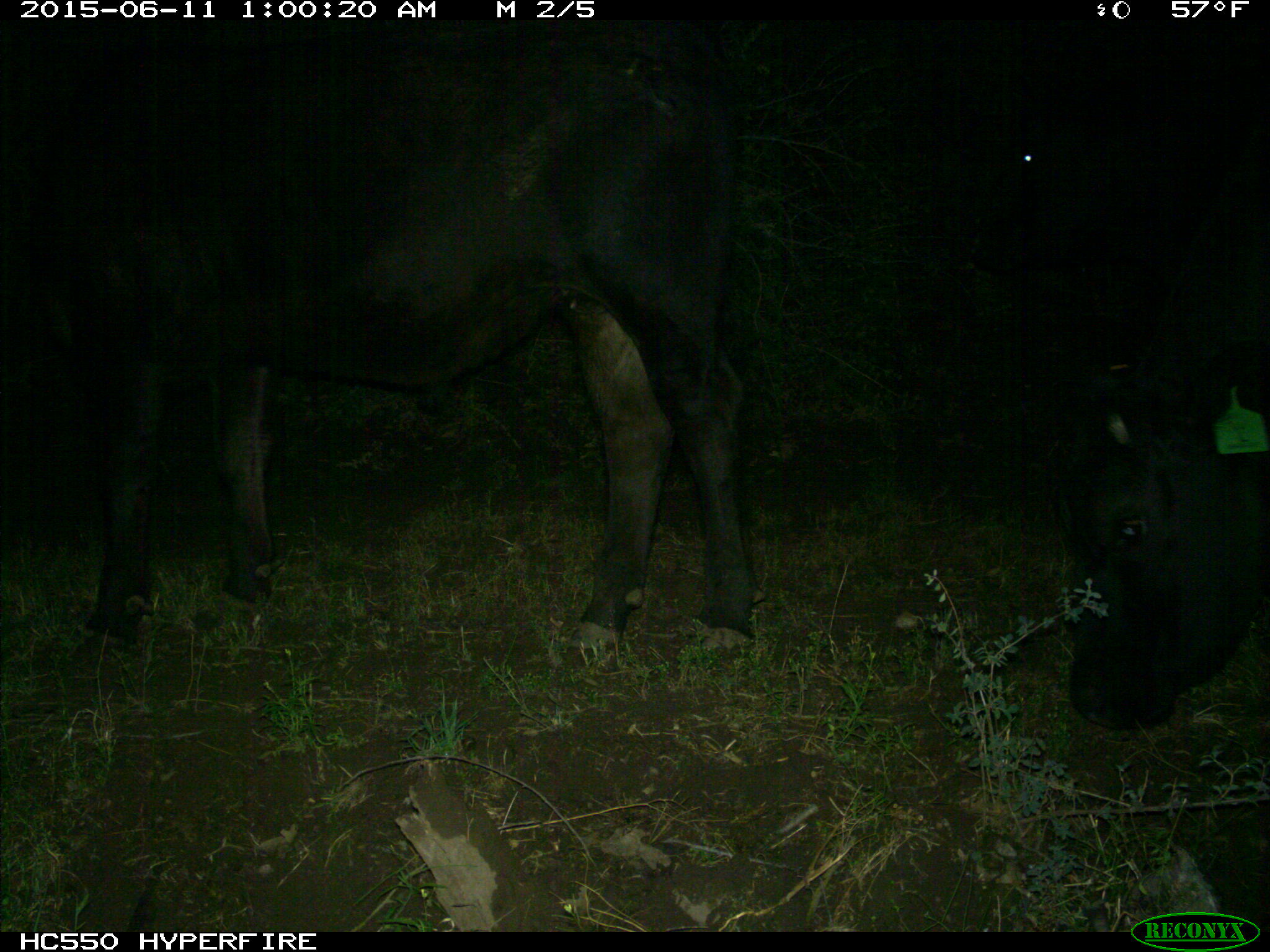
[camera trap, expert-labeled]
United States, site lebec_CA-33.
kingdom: Animalia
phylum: Chordata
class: Mammalia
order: Artiodactyla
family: Bovidae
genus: Bos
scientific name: Bos taurus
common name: domestic cow